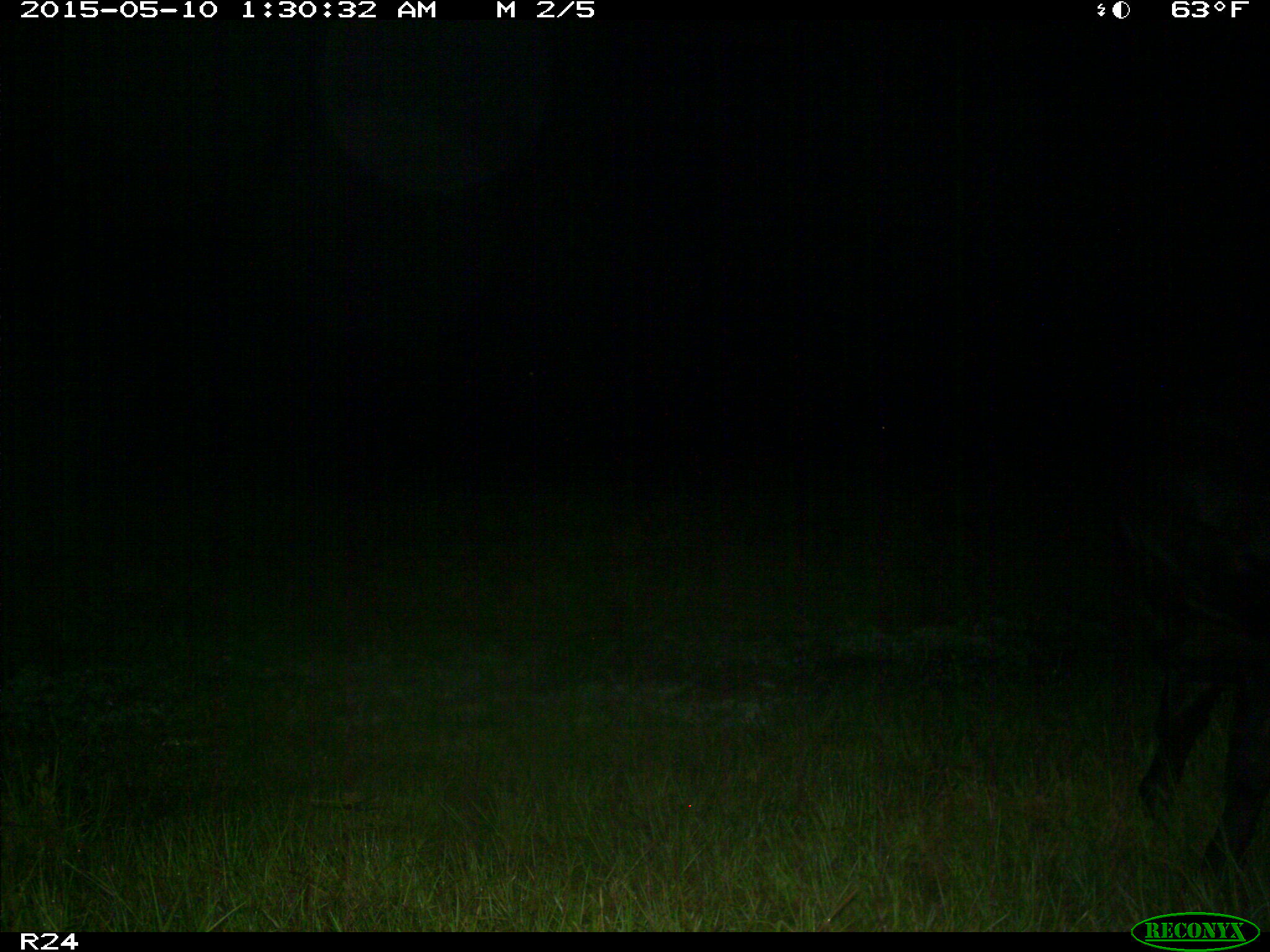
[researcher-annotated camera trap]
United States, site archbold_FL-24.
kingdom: Animalia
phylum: Chordata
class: Mammalia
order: Artiodactyla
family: Bovidae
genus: Bos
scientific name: Bos taurus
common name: domestic cow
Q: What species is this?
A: Bos taurus (domestic cow).